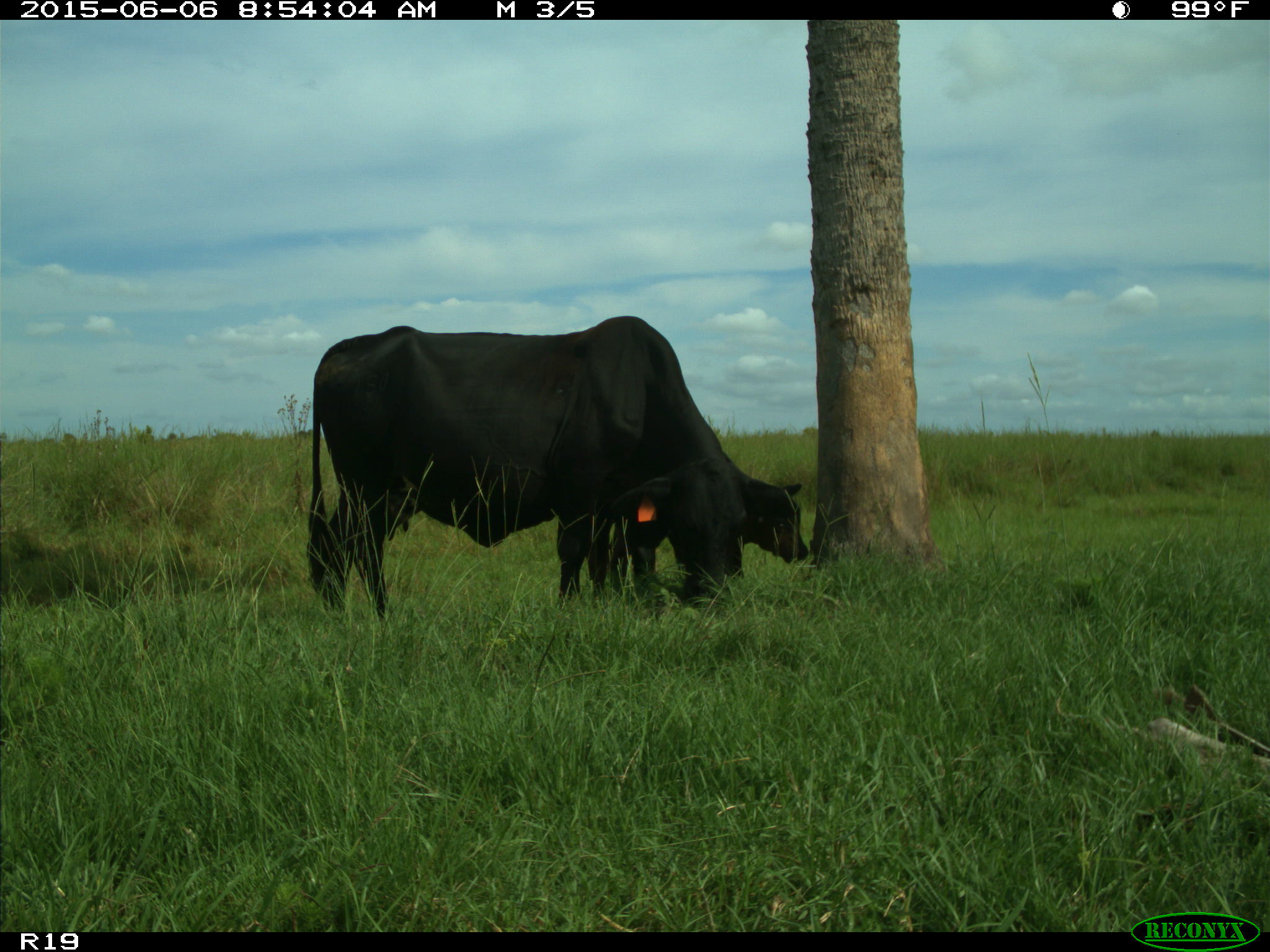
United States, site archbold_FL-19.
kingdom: Animalia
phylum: Chordata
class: Mammalia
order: Artiodactyla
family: Bovidae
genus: Bos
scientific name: Bos taurus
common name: domestic cow